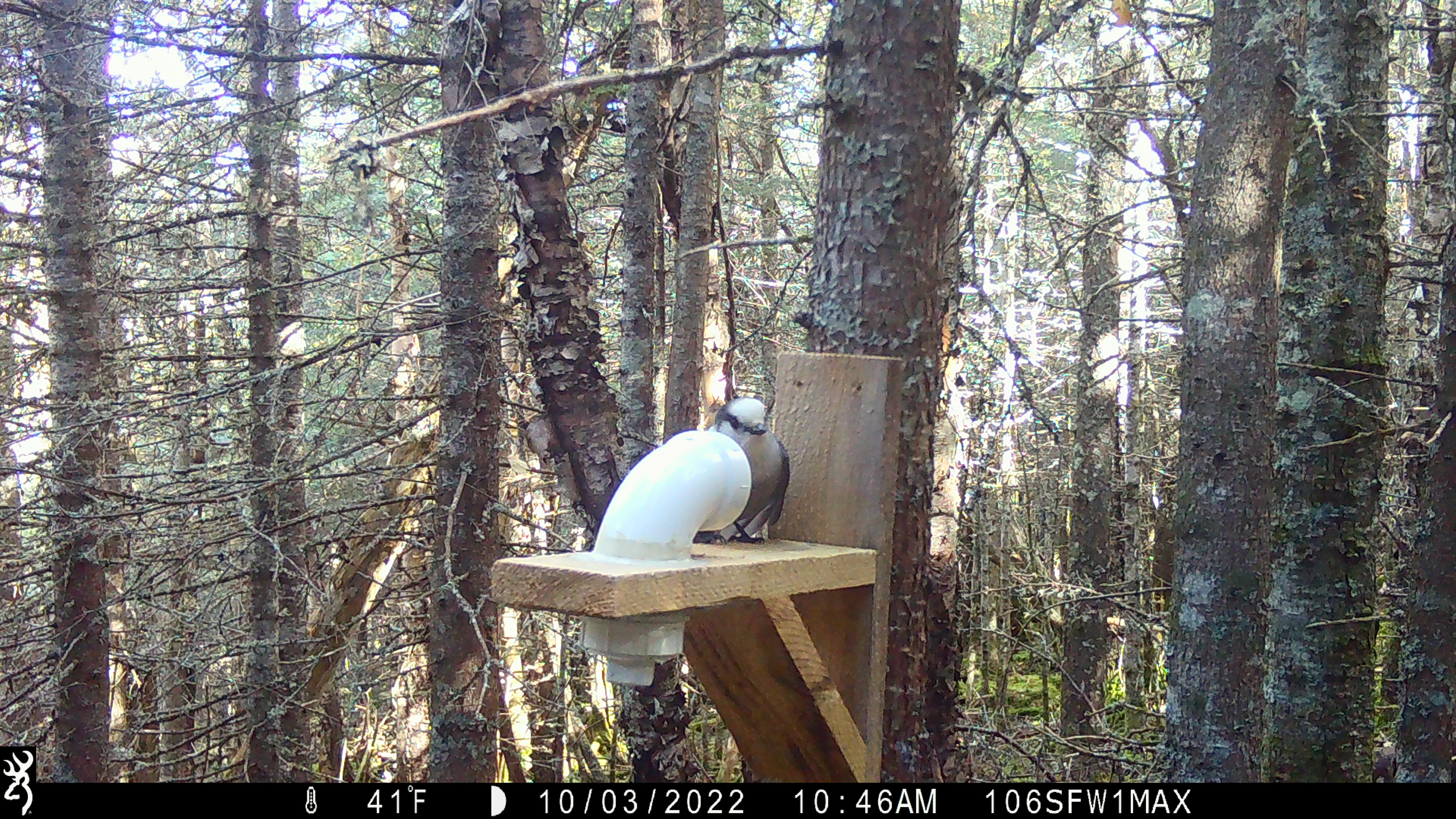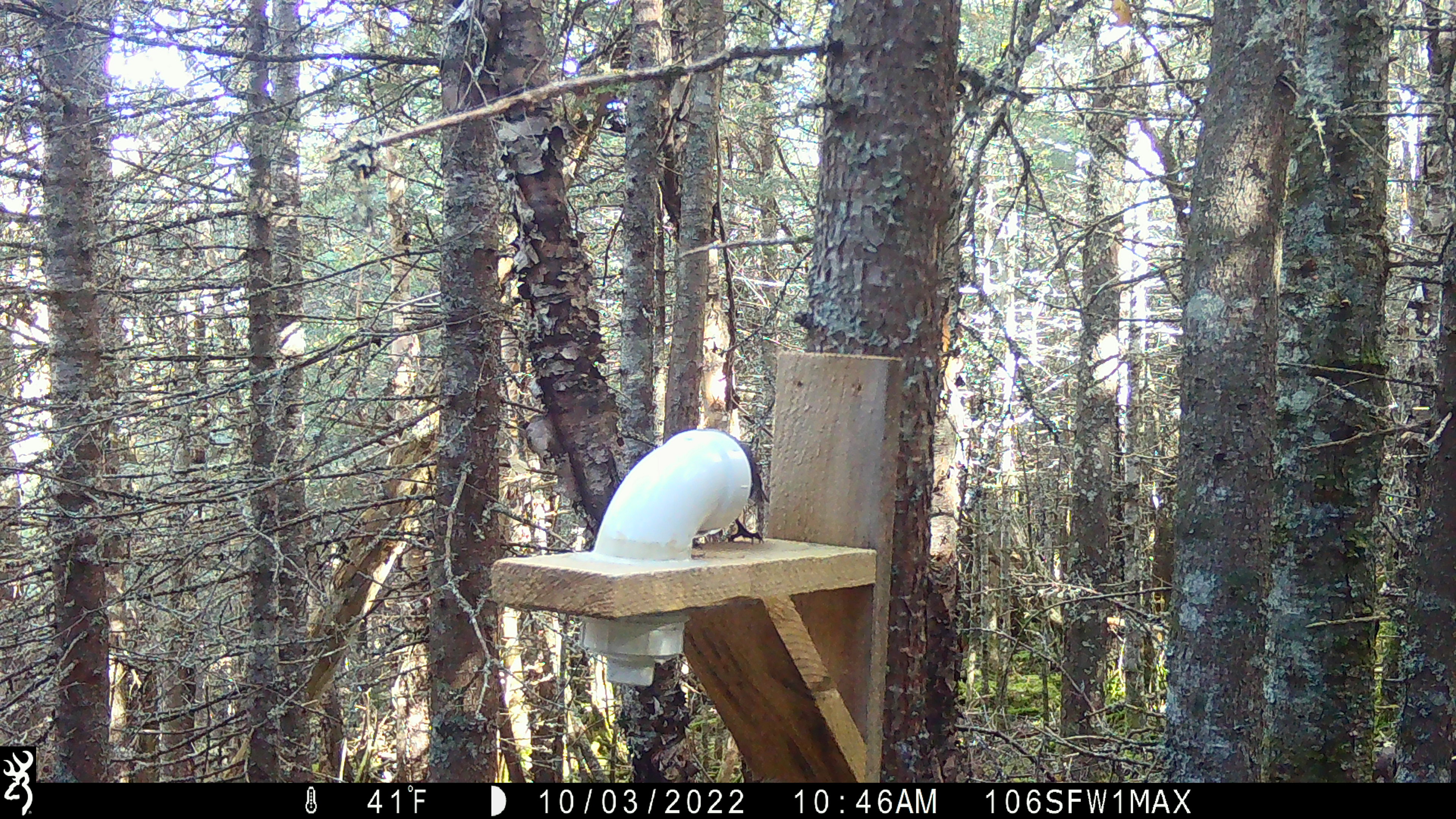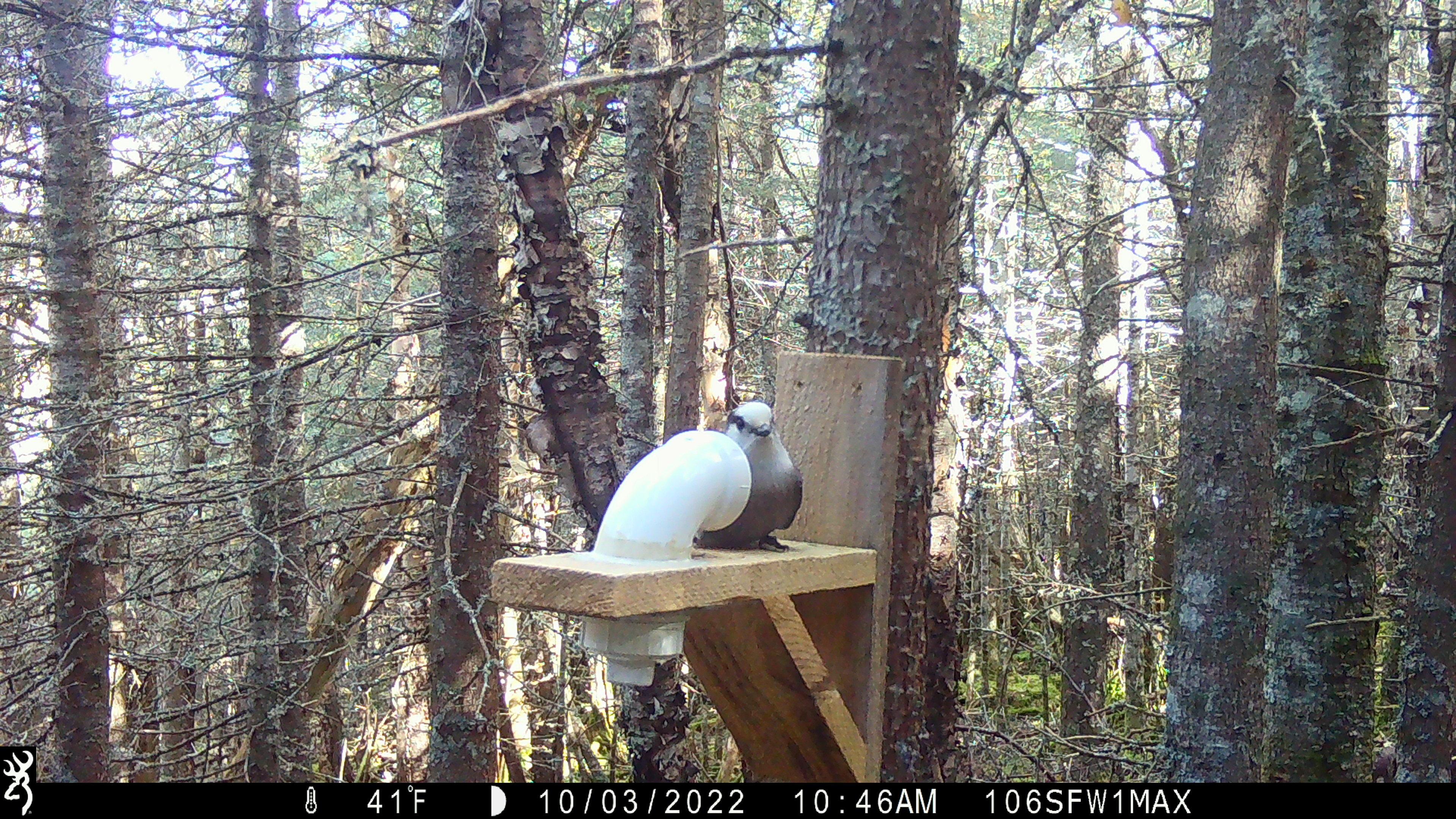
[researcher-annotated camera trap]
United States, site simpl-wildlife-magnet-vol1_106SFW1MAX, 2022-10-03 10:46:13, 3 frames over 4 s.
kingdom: Animalia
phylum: Chordata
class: Aves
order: Passeriformes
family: Corvidae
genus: Perisoreus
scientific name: Perisoreus canadensis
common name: canada jay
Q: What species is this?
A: Canada jay (Perisoreus canadensis).